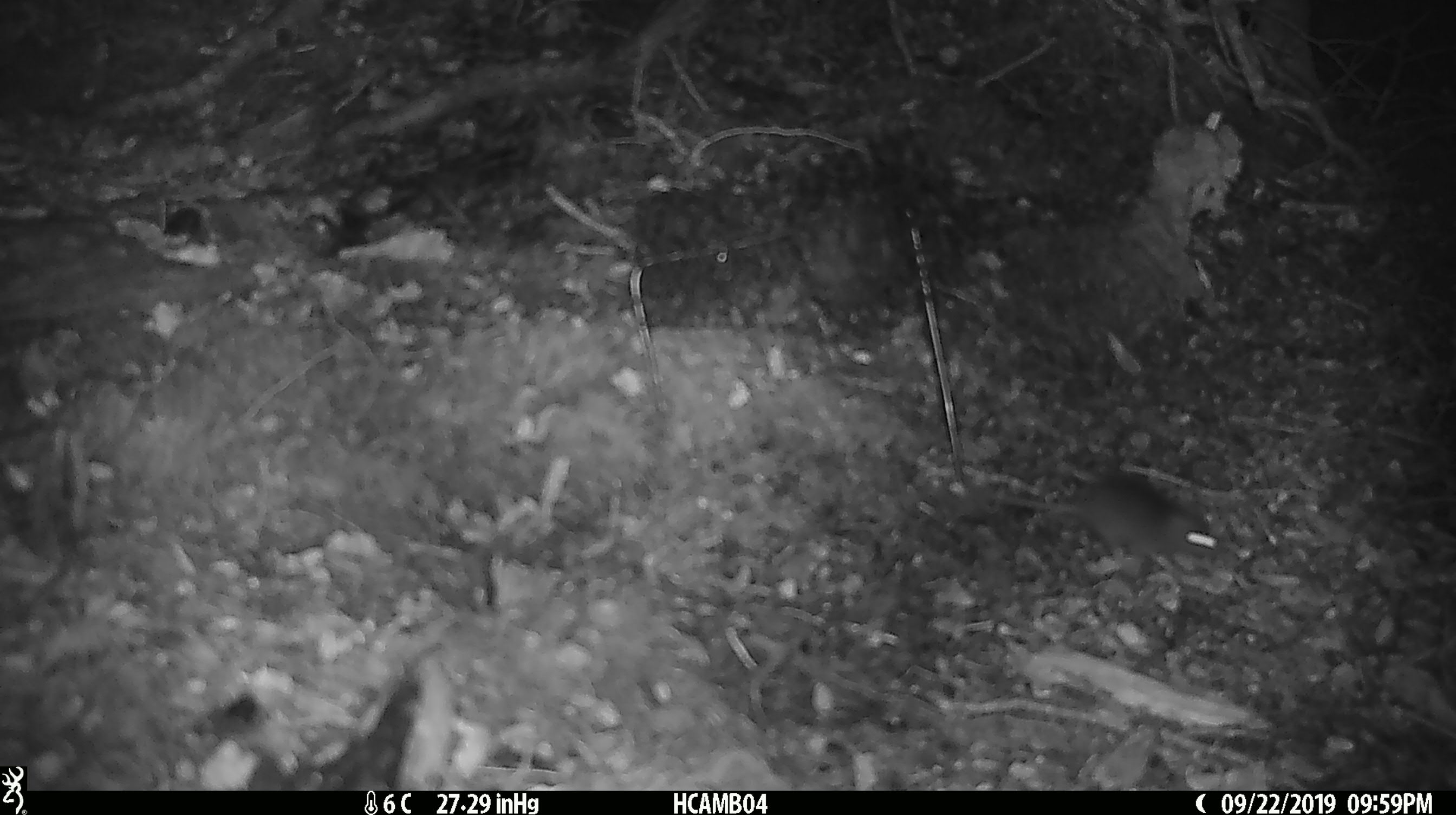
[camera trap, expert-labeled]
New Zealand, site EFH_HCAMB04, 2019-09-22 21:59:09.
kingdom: Animalia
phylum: Chordata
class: Mammalia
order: Rodentia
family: Muridae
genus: Mus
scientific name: Mus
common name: mouse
Mouse (Mus).